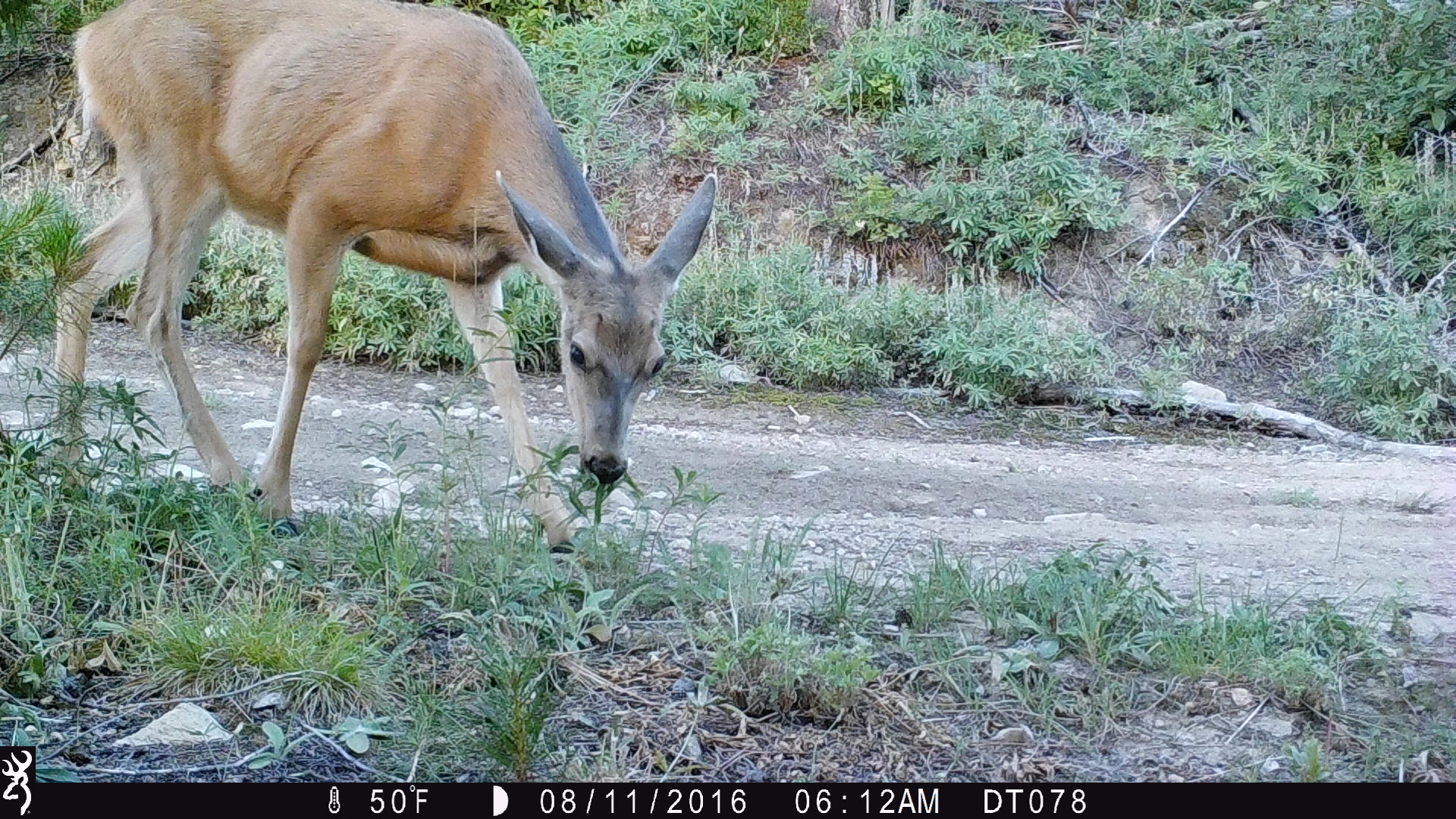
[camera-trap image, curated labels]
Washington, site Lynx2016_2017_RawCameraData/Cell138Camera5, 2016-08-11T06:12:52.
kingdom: Animalia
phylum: Chordata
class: Mammalia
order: Artiodactyla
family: Cervidae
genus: Odocoileus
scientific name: Odocoileus hemionus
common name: mule deer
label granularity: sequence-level